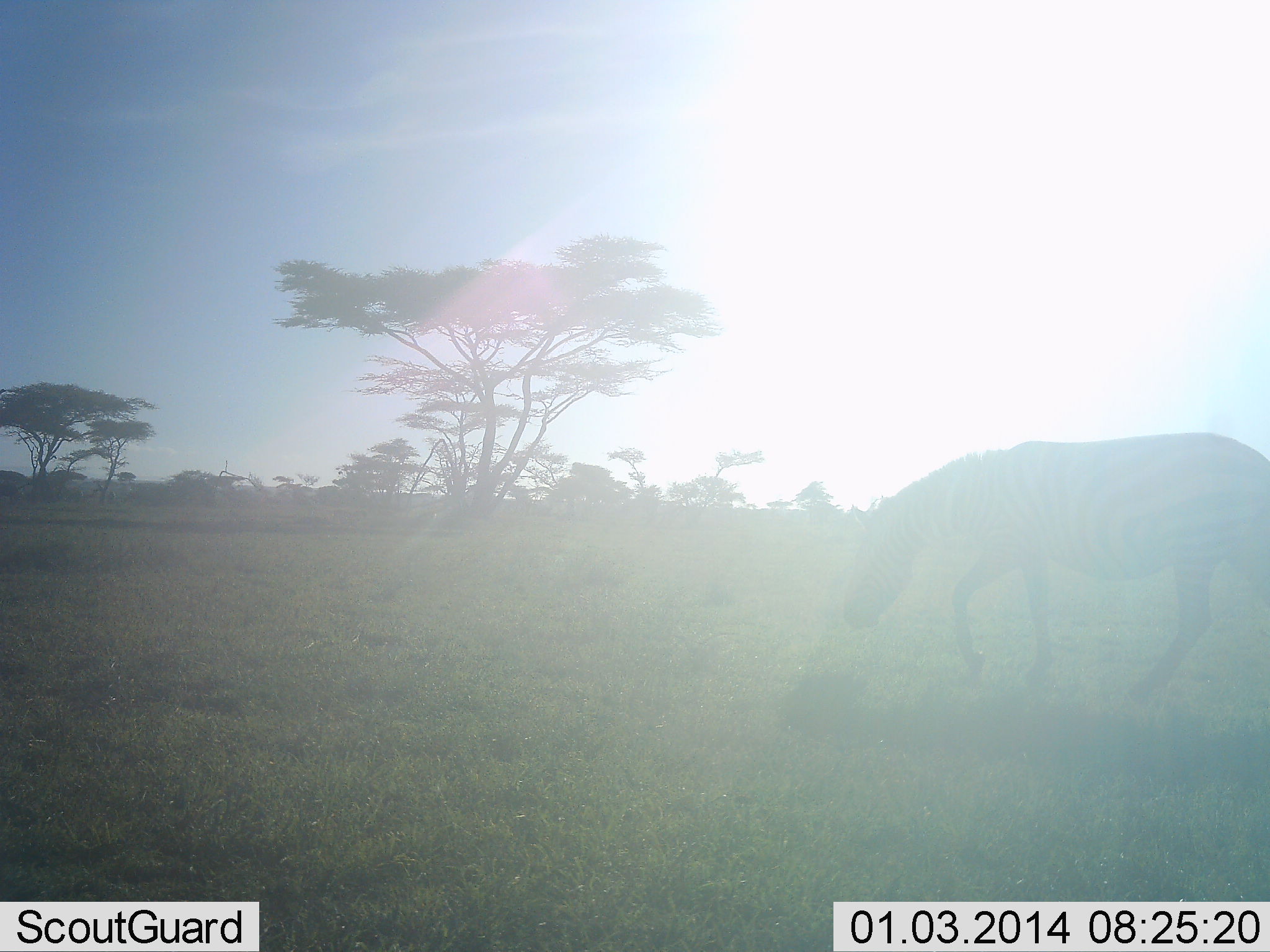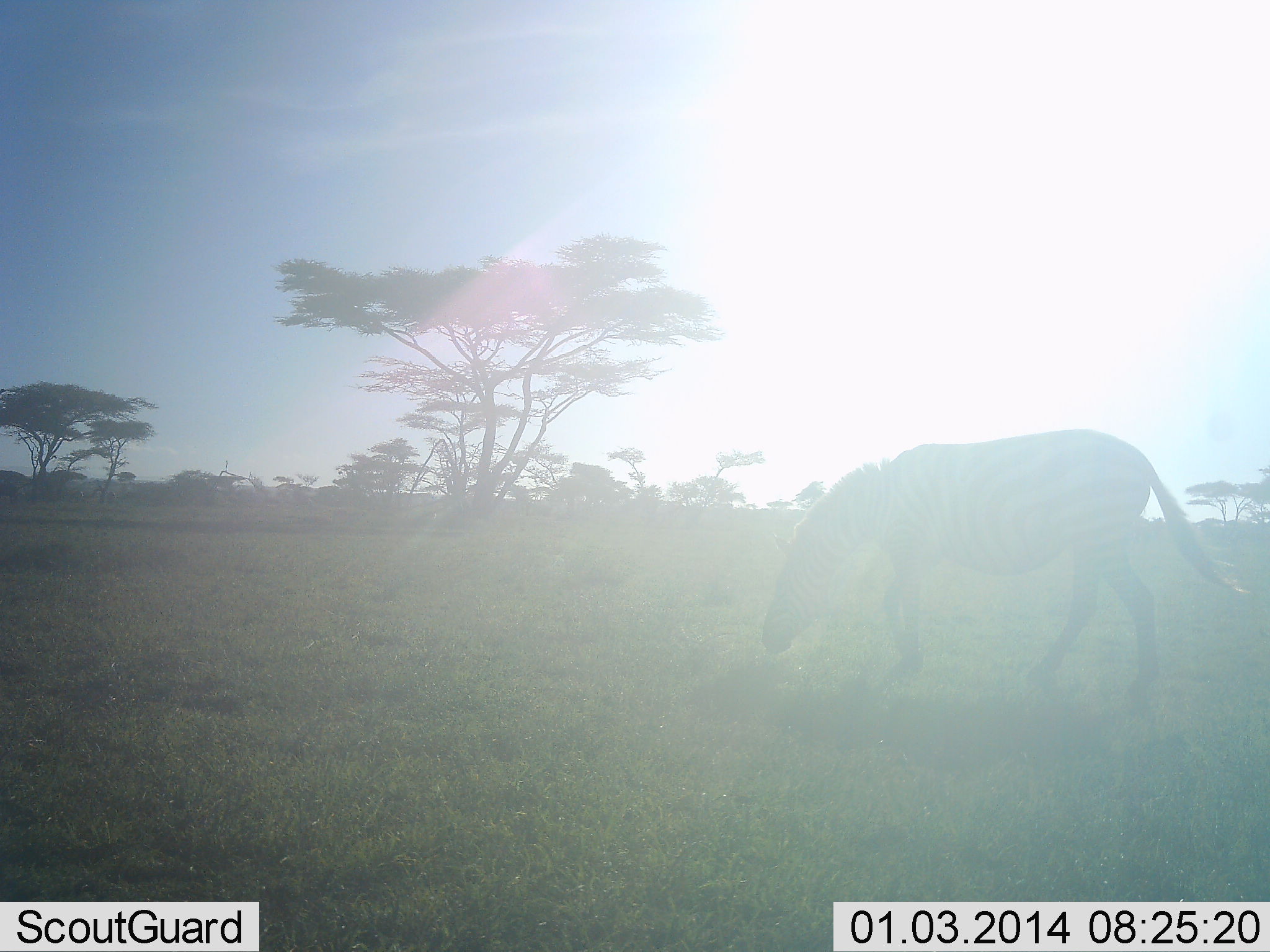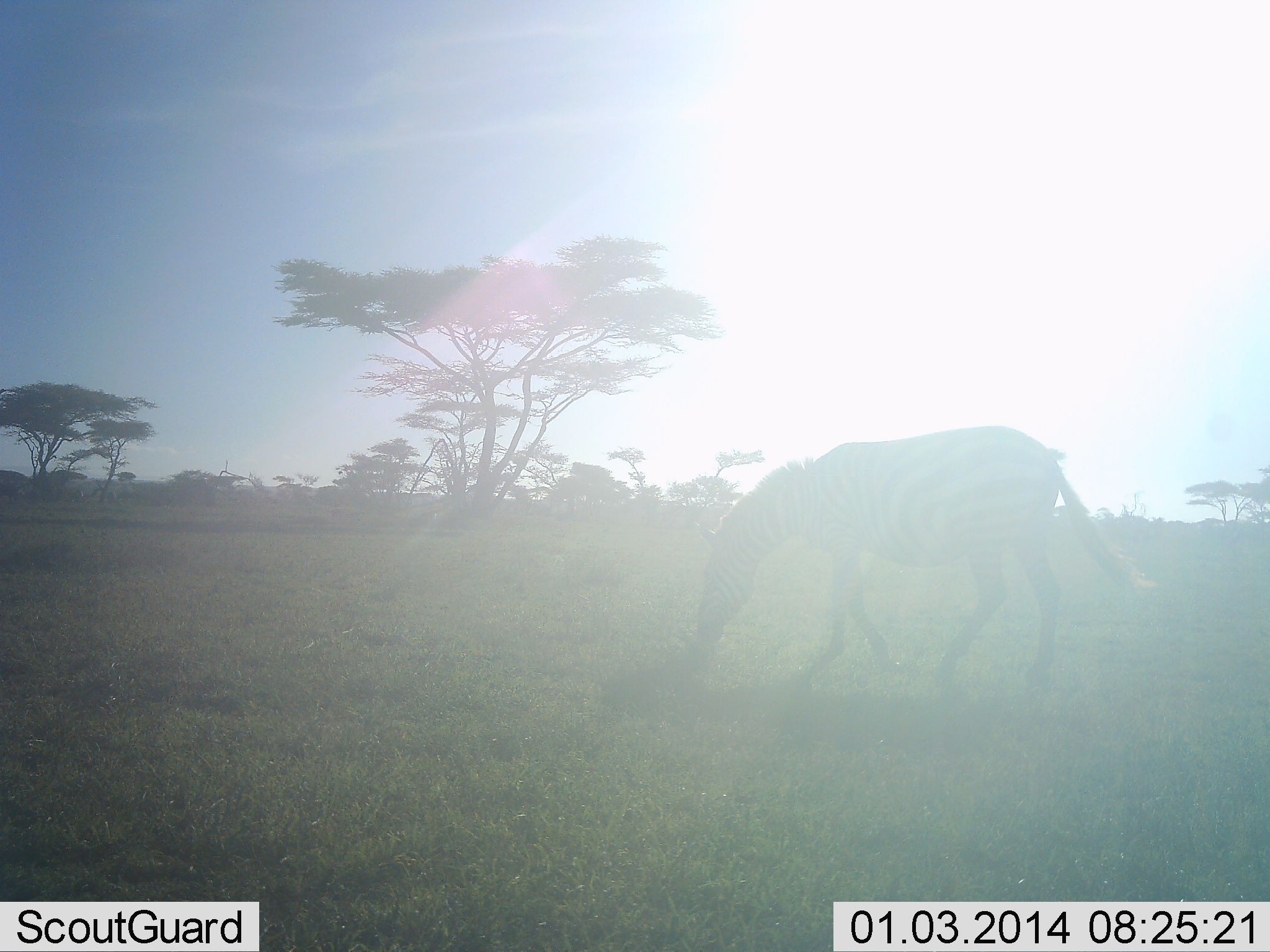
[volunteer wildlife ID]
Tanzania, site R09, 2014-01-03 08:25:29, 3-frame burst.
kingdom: Animalia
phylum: Chordata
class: Mammalia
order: Perissodactyla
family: Equidae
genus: Equus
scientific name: Equus quagga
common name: plains zebra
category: zebra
Zebra (plains zebra) (Equus quagga), count 1. Behavior (volunteer vote fractions): standing 0%, resting 0%, moving 60%, interacting 0%. Young present (vote fraction): 0%. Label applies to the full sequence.